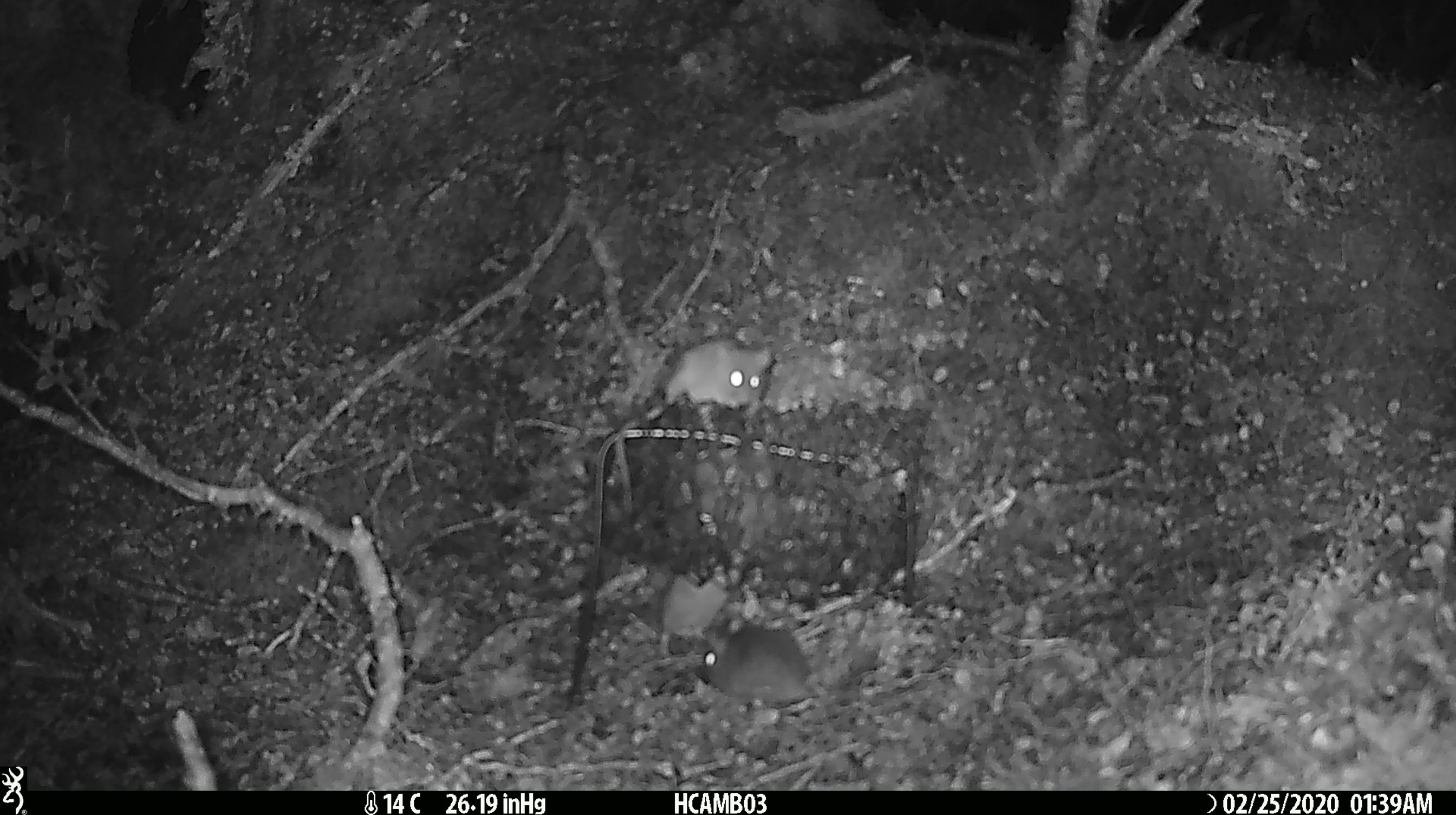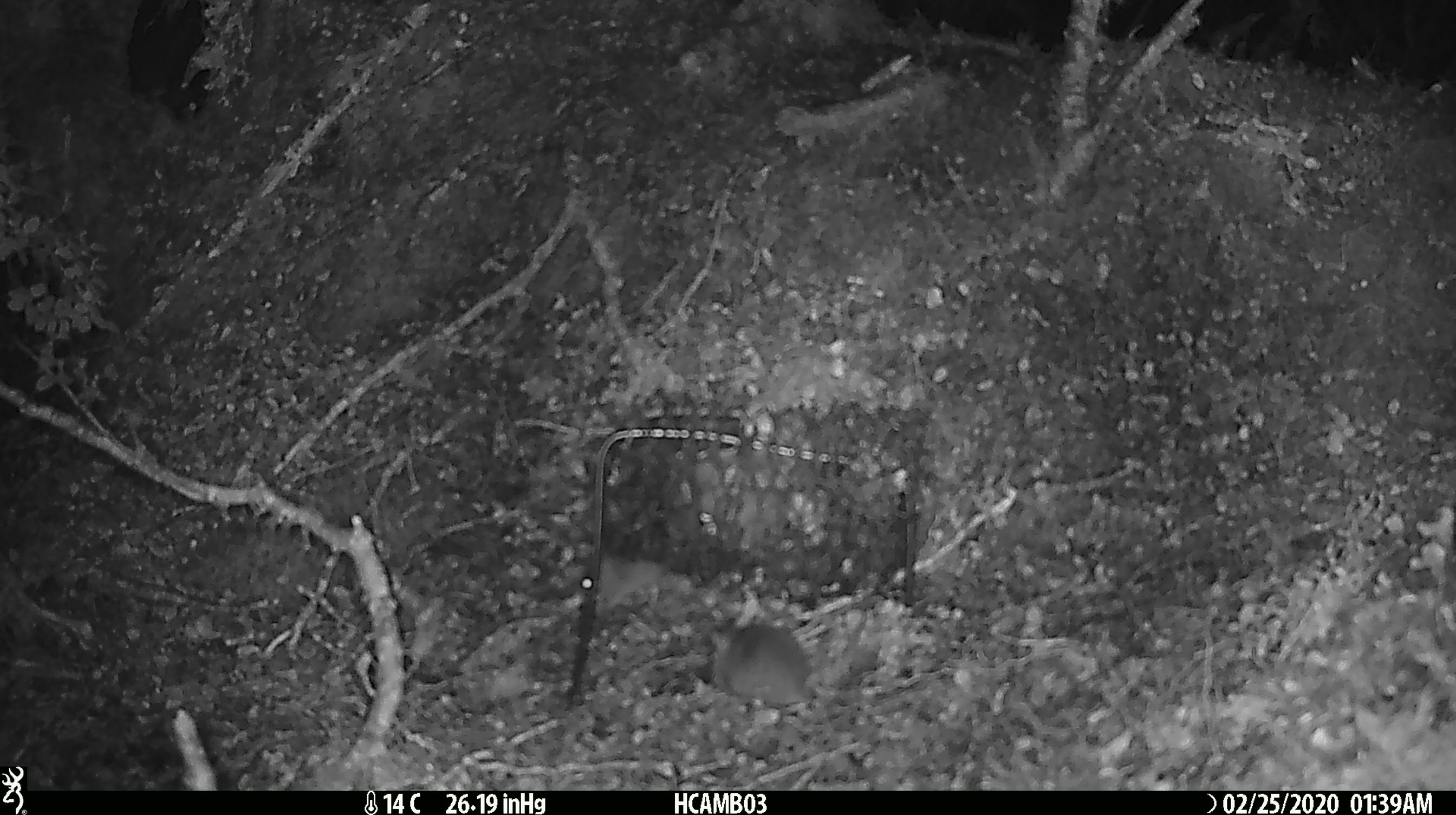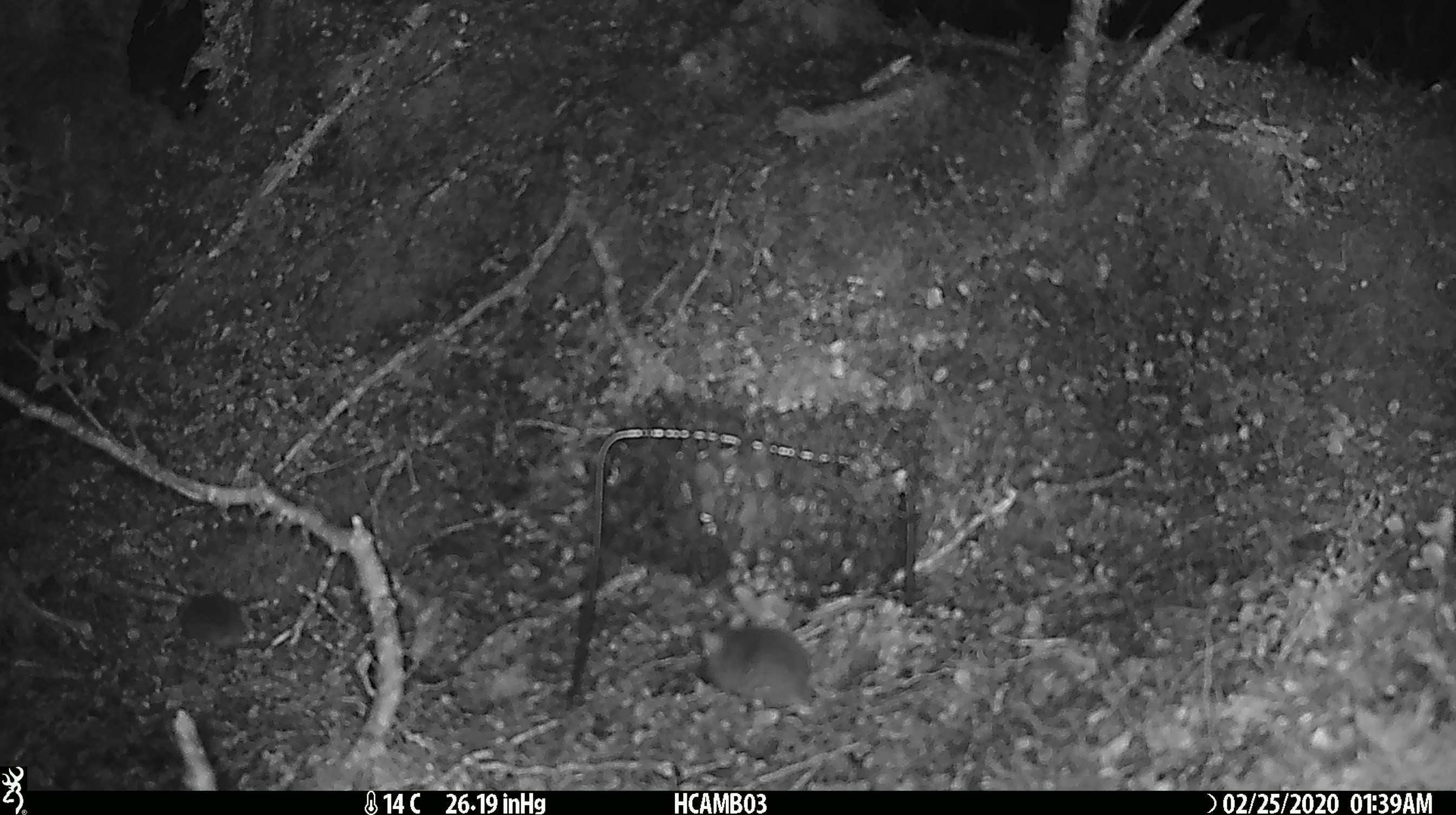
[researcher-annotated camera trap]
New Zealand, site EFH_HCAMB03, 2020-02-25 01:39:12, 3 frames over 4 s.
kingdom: Animalia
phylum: Chordata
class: Mammalia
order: Rodentia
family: Muridae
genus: Mus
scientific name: Mus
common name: mouse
Mouse (Mus).